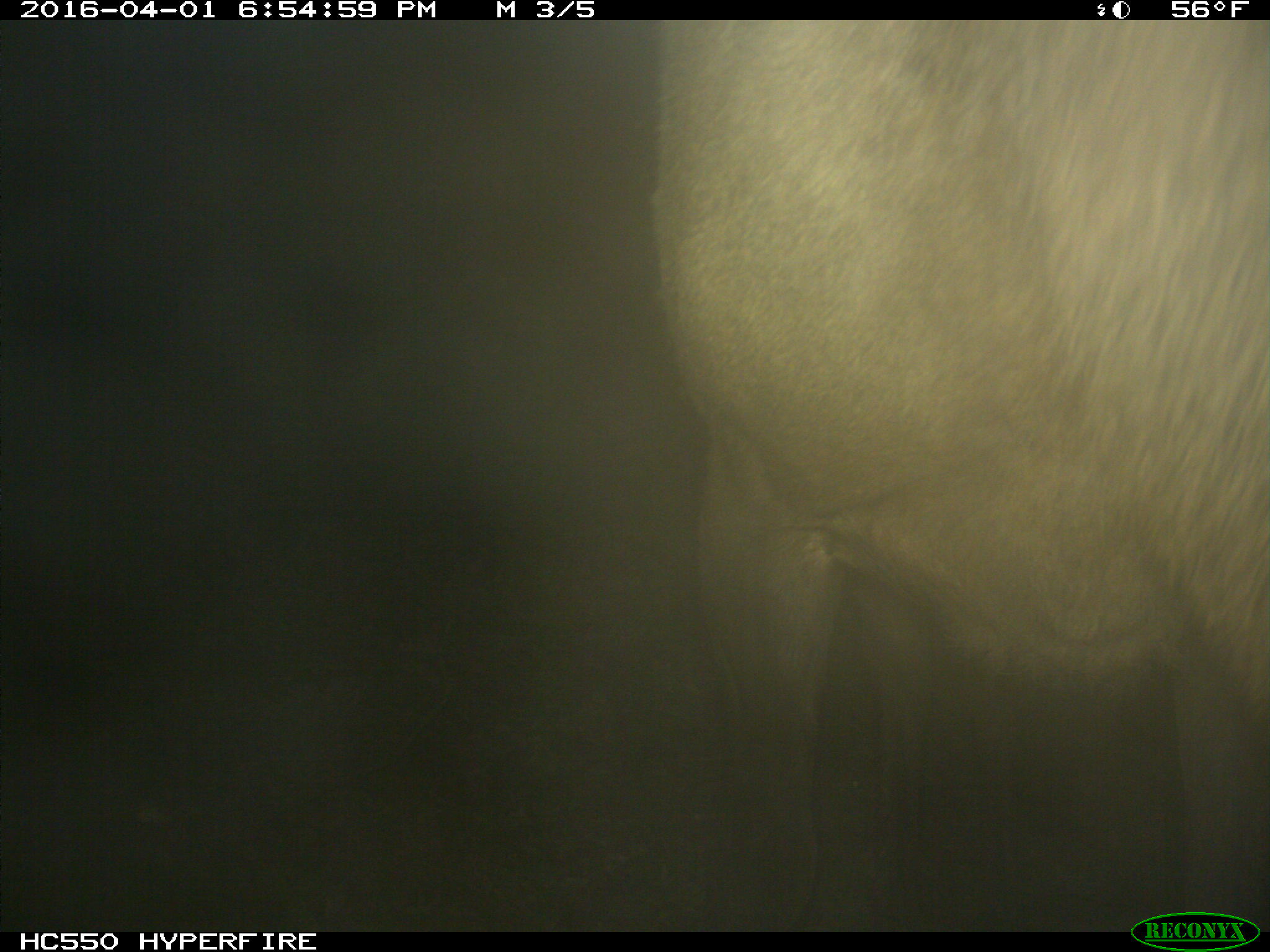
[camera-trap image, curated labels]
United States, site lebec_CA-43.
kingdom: Animalia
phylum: Chordata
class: Mammalia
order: Artiodactyla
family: Cervidae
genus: Cervus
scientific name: Cervus canadensis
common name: elk